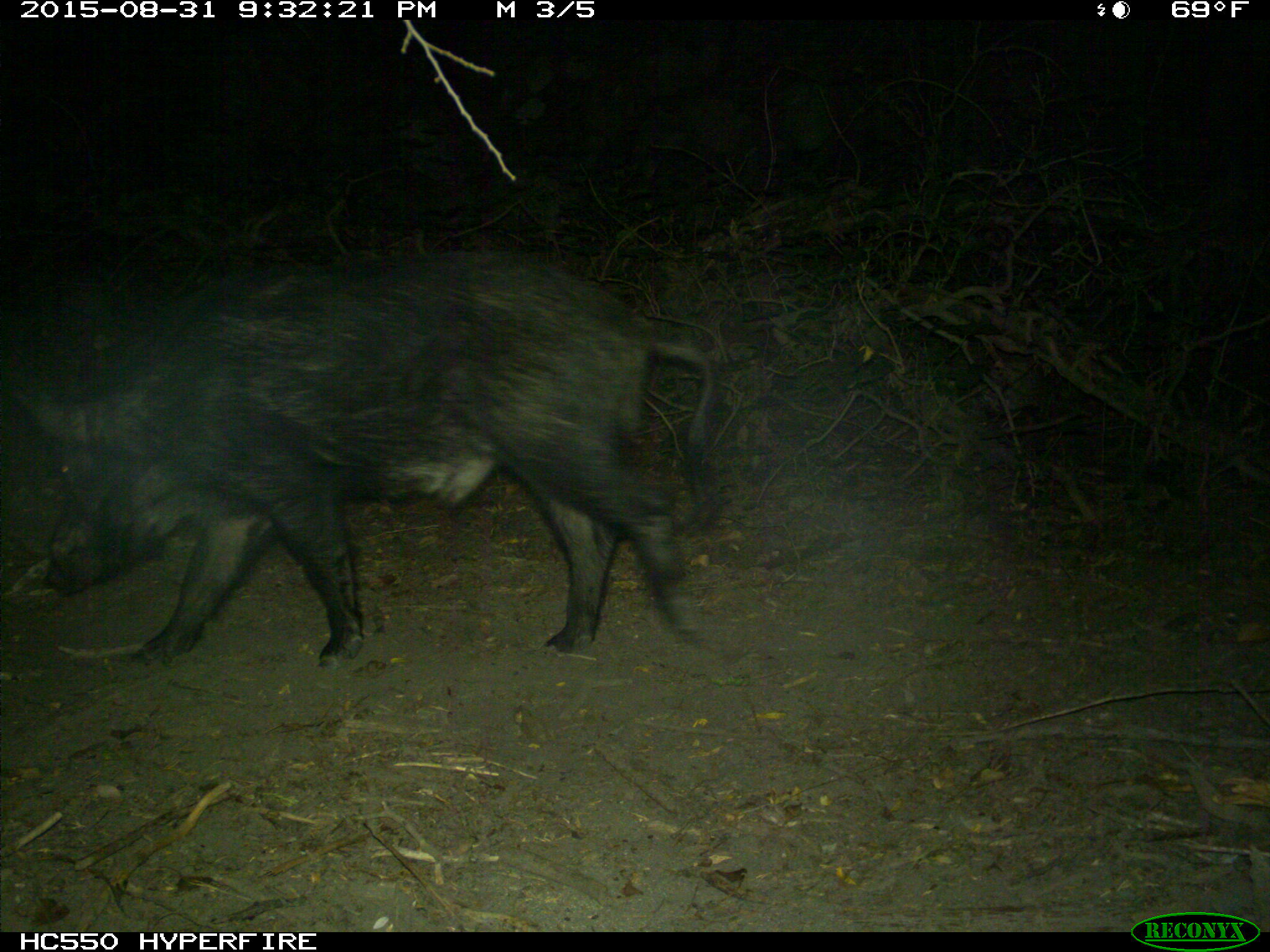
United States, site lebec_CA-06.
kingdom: Animalia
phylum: Chordata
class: Mammalia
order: Artiodactyla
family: Suidae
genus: Sus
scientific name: Sus scrofa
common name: wild boar